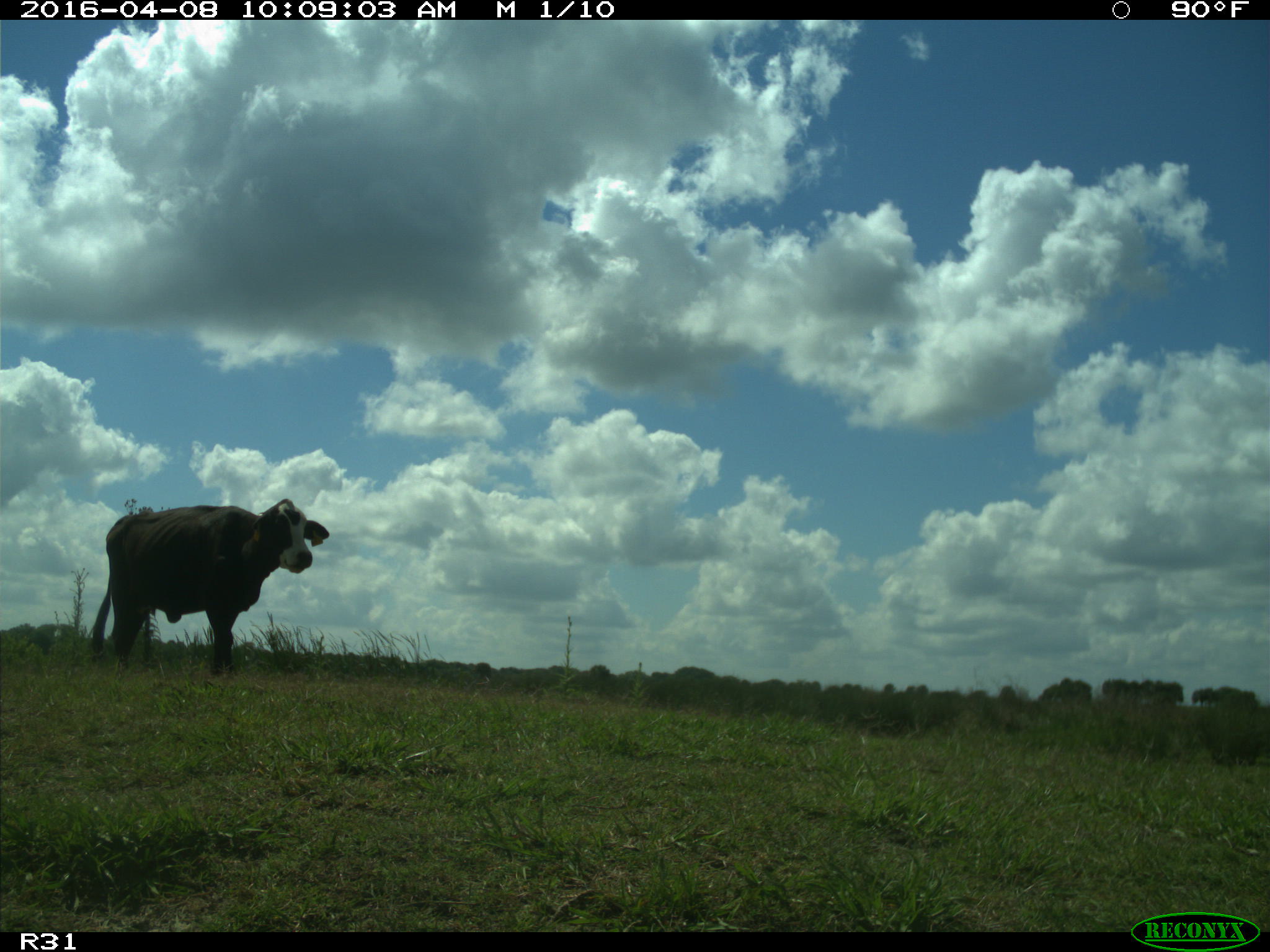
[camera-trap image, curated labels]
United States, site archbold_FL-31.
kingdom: Animalia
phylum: Chordata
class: Mammalia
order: Artiodactyla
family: Bovidae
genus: Bos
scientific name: Bos taurus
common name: domestic cow